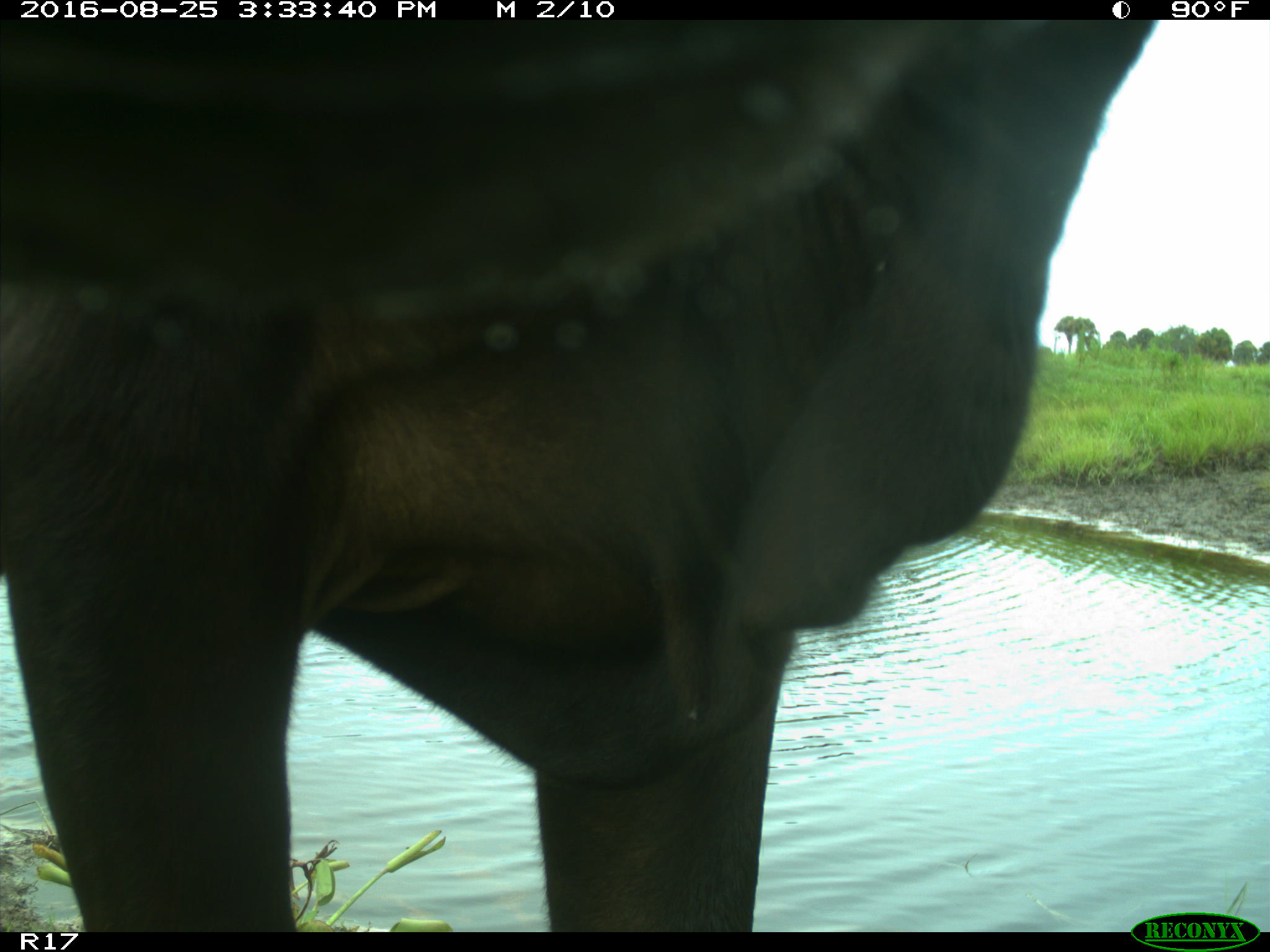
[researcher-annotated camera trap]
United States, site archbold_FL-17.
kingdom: Animalia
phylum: Chordata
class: Mammalia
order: Artiodactyla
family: Bovidae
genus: Bos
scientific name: Bos taurus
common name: domestic cow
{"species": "Bos taurus (domestic cow)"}